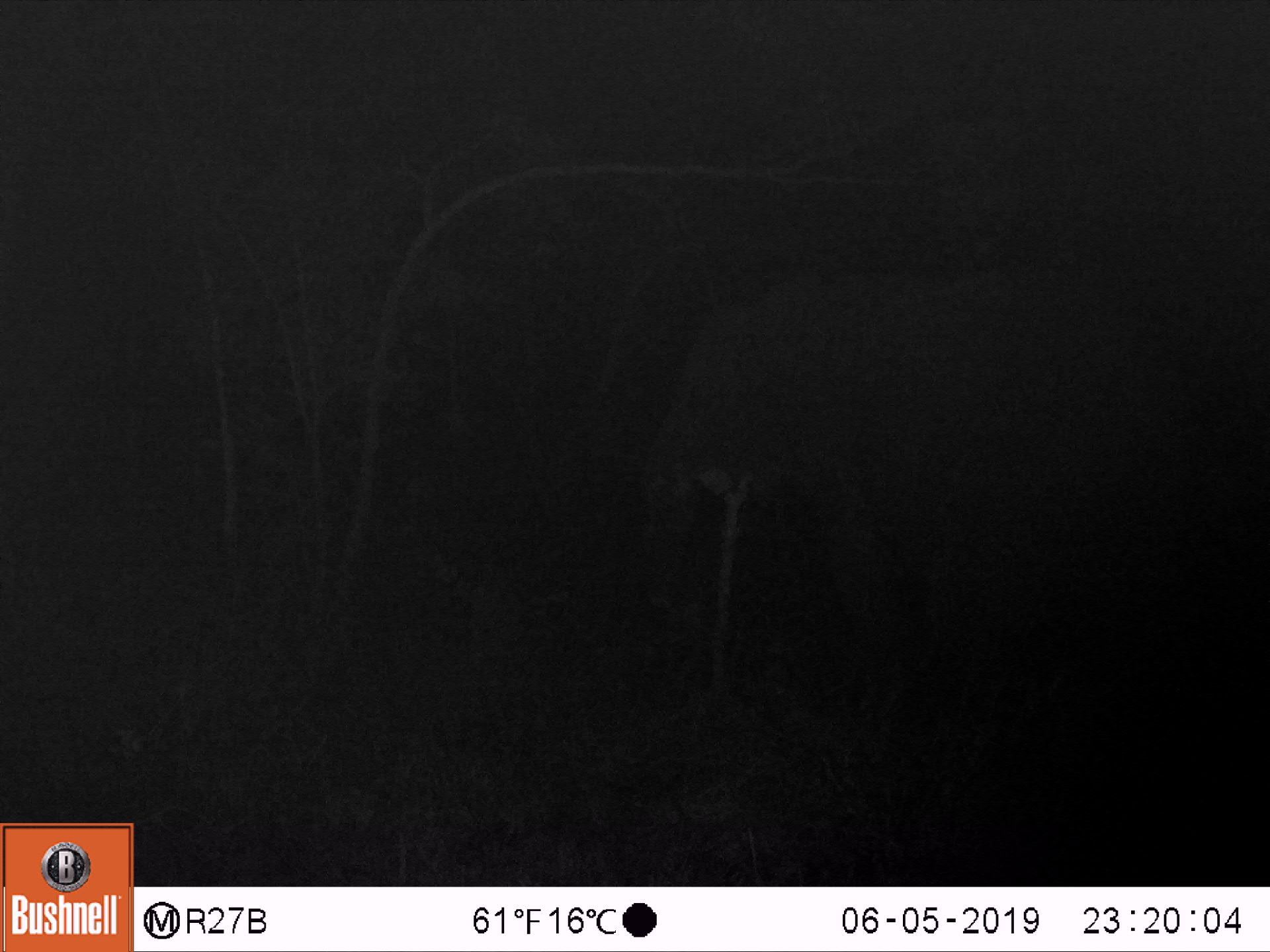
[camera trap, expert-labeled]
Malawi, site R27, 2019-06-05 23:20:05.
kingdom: Animalia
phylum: Chordata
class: Mammalia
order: Proboscidea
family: Elephantidae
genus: Loxodonta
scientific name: Loxodonta africana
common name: african savanna elephant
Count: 1.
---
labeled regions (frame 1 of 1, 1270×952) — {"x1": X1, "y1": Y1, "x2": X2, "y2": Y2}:
african savanna elephant: {"x1": 628, "y1": 248, "x2": 1146, "y2": 654}